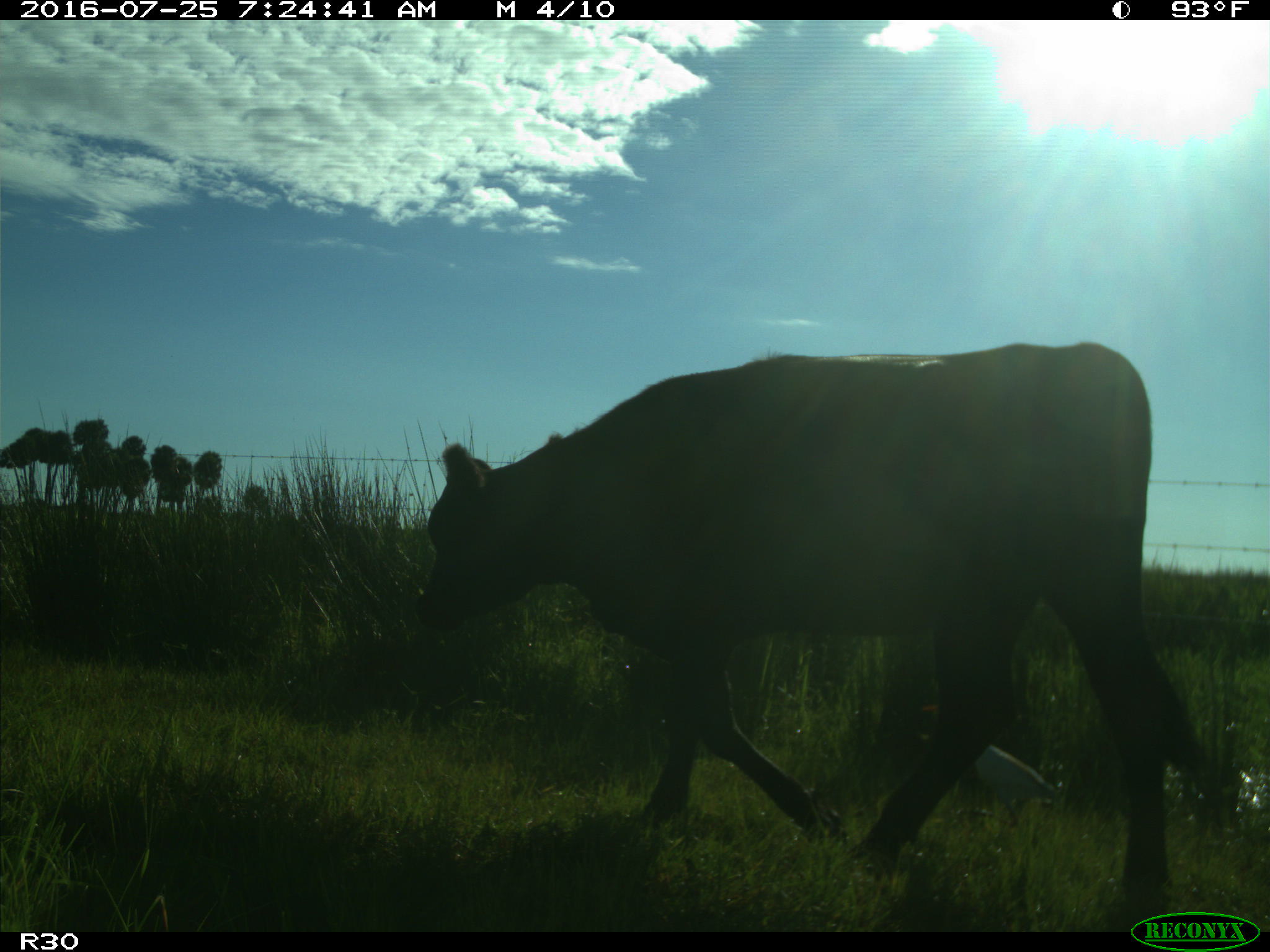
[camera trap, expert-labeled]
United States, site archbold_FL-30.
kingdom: Animalia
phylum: Chordata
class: Mammalia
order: Artiodactyla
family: Bovidae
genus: Bos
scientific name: Bos taurus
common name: domestic cow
Bos taurus (domestic cow).